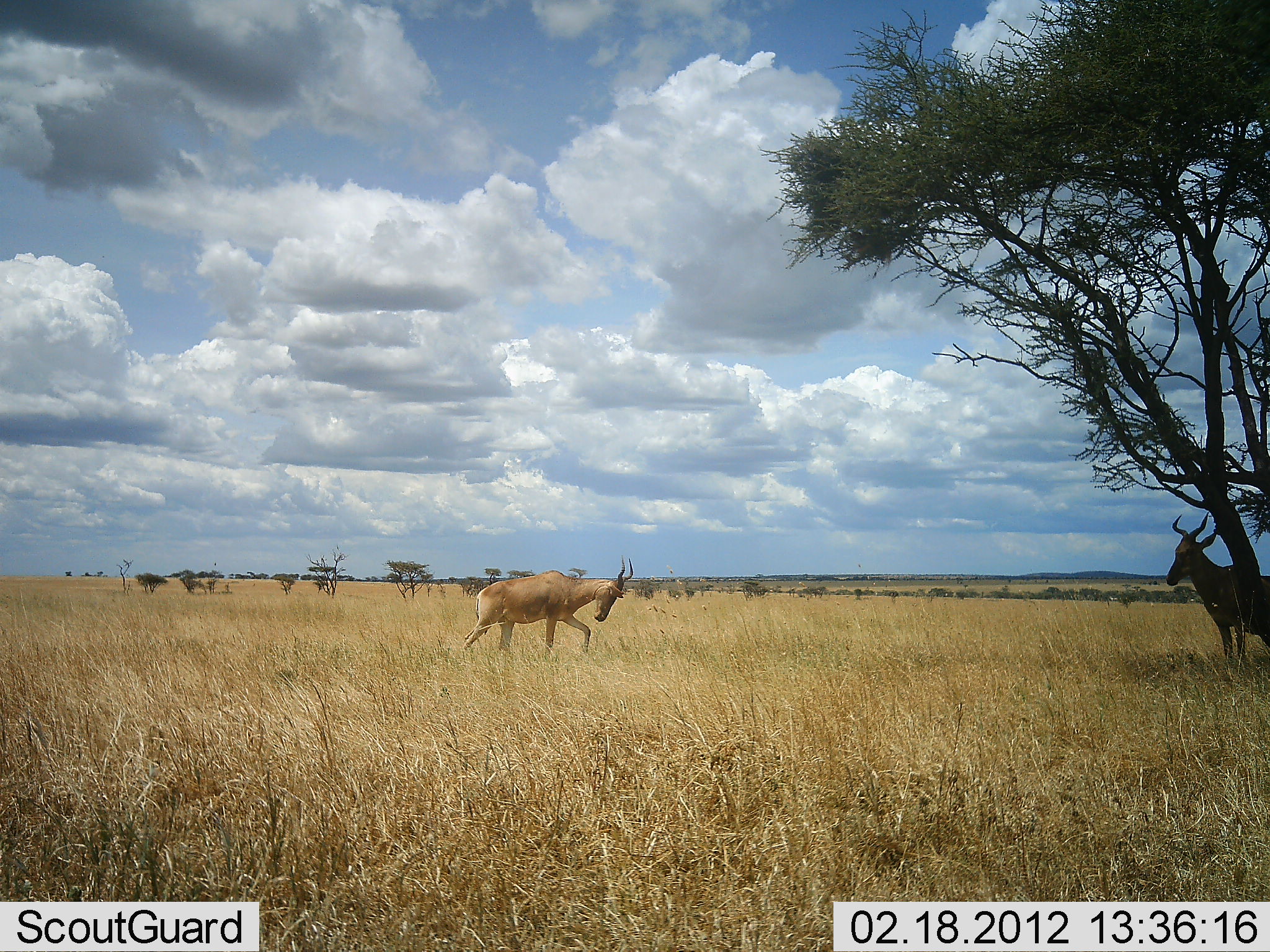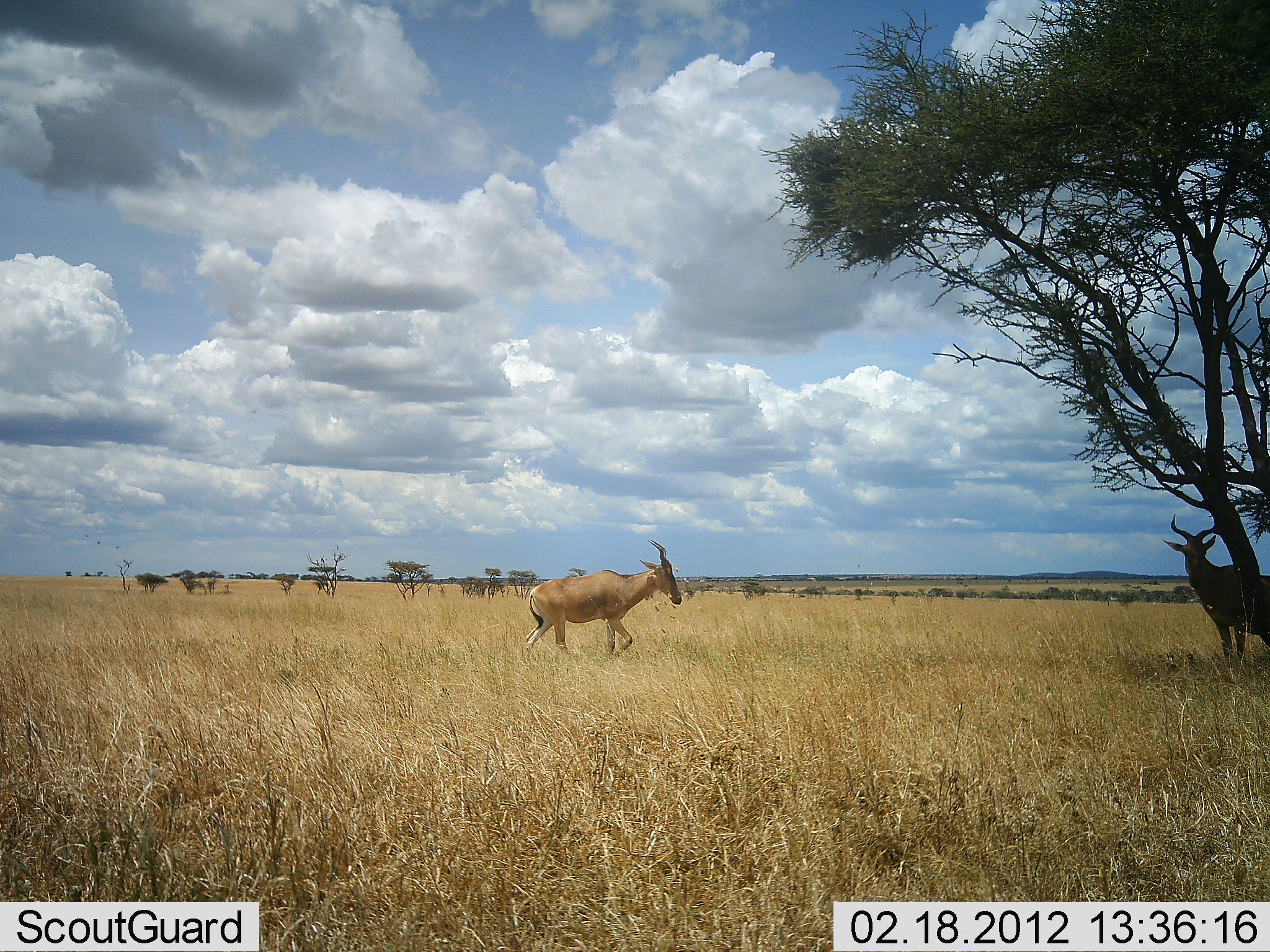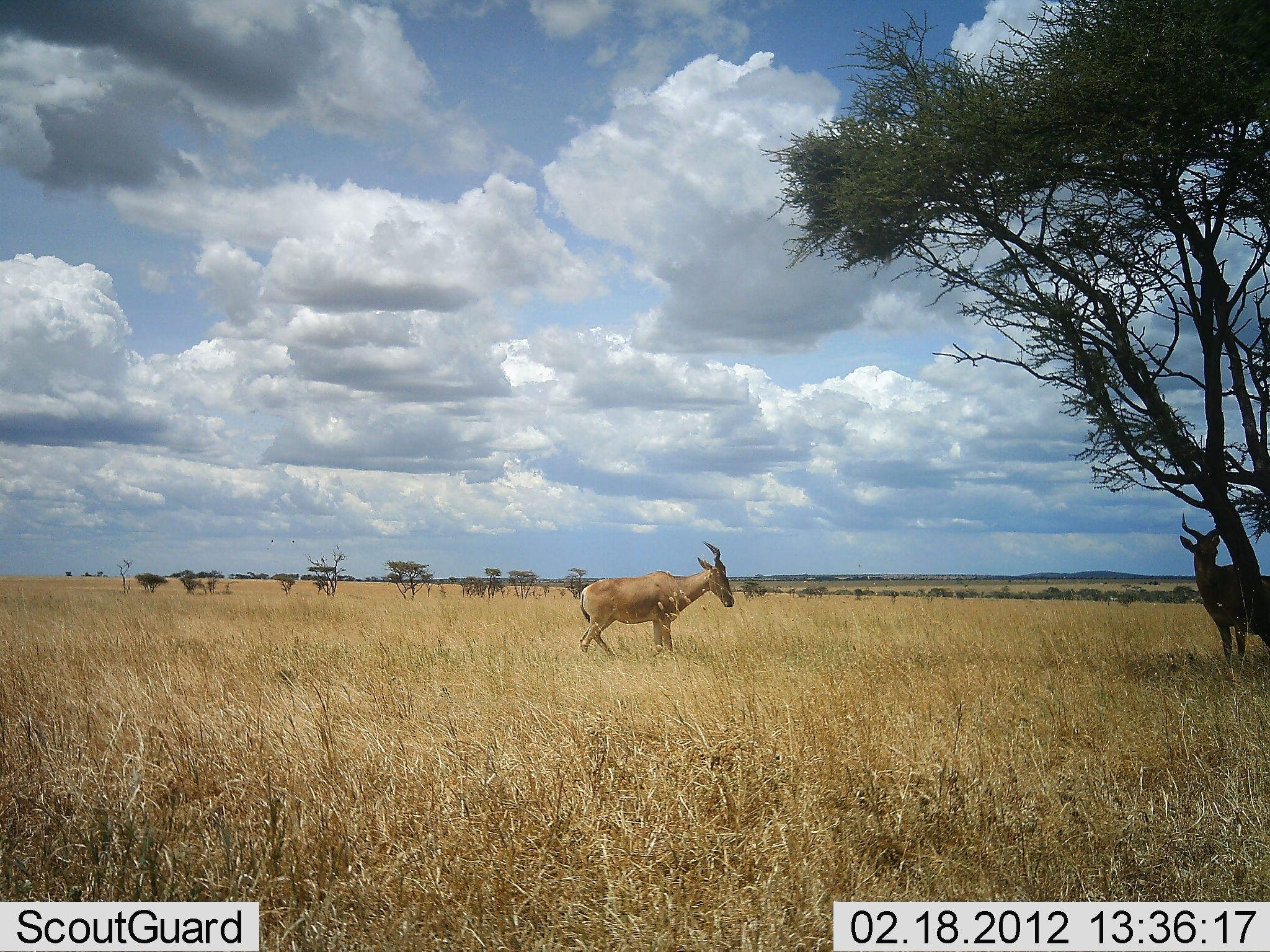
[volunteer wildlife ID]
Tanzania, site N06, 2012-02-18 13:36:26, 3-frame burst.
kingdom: Animalia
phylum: Chordata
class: Mammalia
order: Artiodactyla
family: Bovidae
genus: Alcelaphus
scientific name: Alcelaphus buselaphus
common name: hartebeest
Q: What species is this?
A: Hartebeest (Alcelaphus buselaphus).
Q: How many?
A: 2.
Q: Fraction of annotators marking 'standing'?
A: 86%.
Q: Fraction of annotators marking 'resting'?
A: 0%.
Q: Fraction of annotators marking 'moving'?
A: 79%.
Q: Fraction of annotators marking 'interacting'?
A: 21%.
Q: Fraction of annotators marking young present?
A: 0%.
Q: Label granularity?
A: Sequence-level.